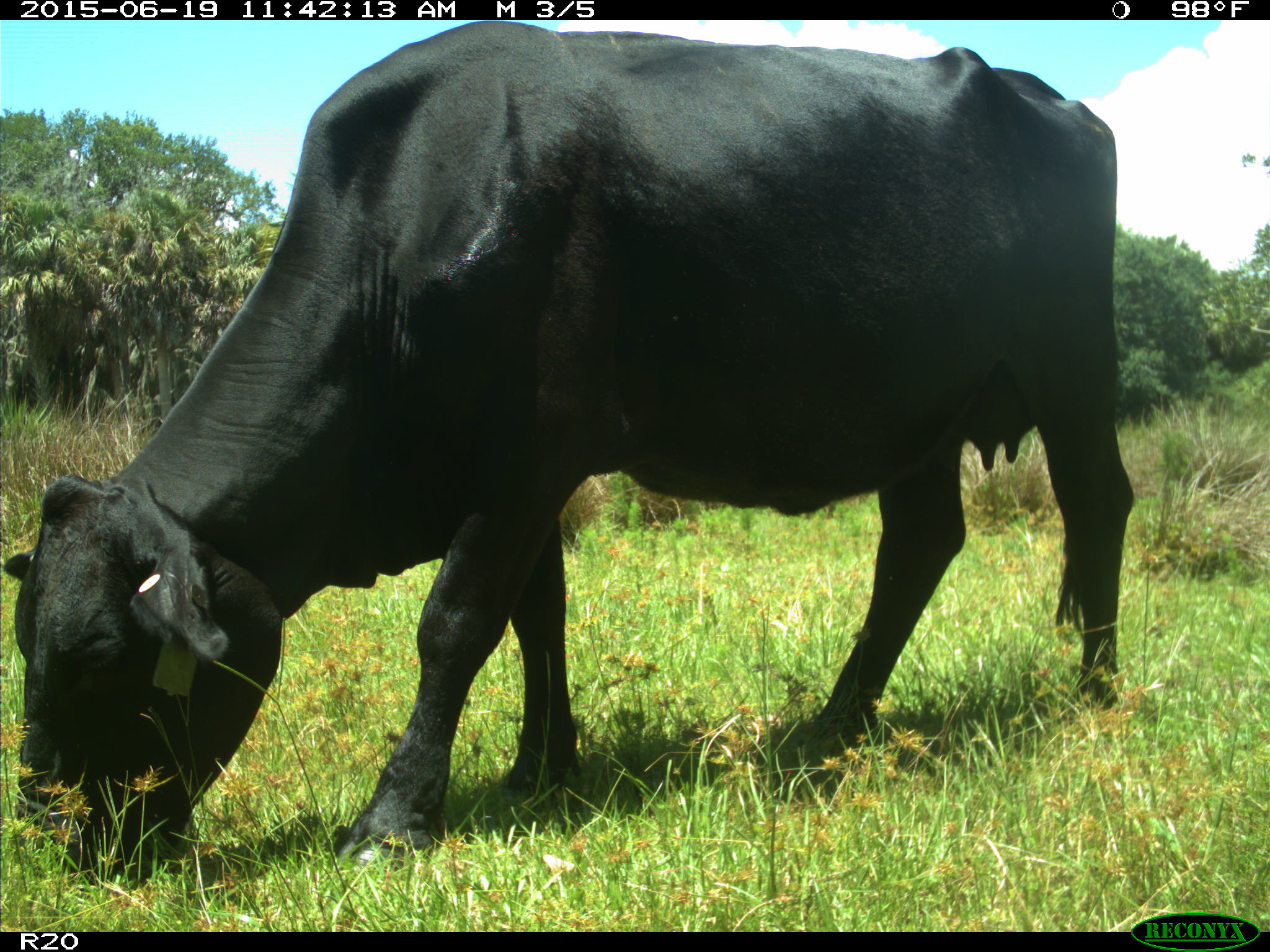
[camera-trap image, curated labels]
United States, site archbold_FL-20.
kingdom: Animalia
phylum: Chordata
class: Mammalia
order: Artiodactyla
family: Bovidae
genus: Bos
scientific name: Bos taurus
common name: domestic cow